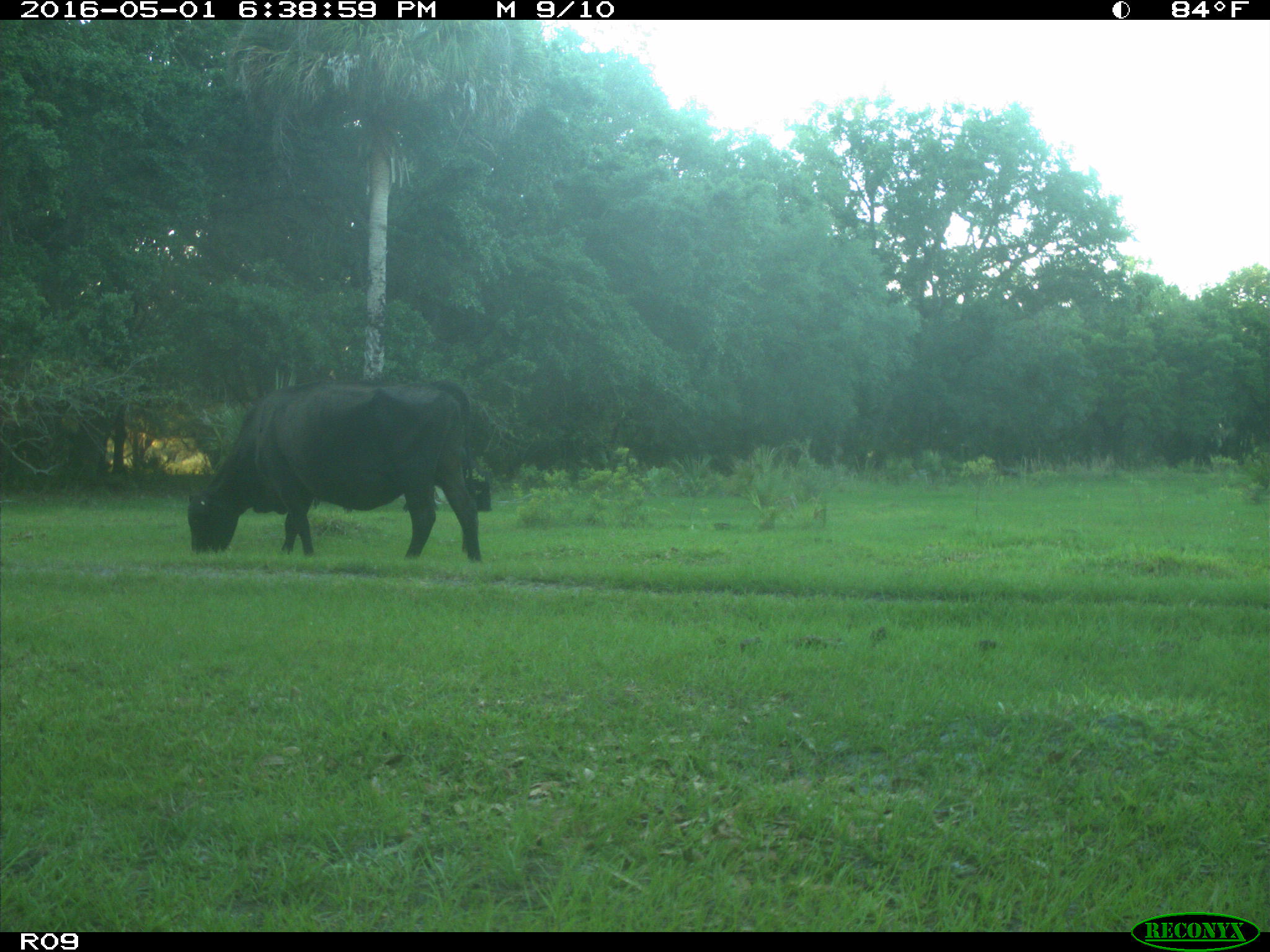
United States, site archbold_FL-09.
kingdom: Animalia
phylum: Chordata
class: Mammalia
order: Artiodactyla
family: Bovidae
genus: Bos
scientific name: Bos taurus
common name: domestic cow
Bos taurus (domestic cow).